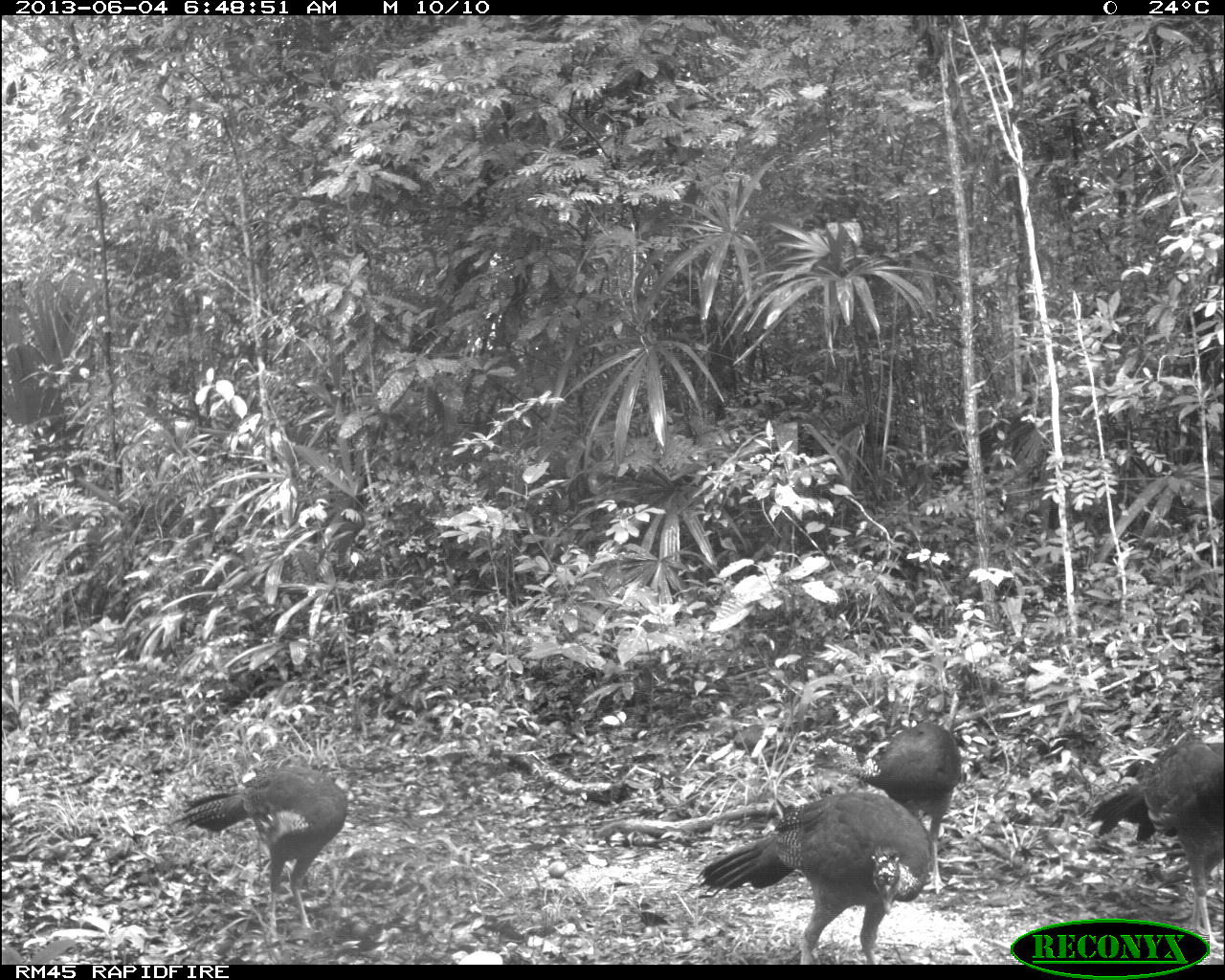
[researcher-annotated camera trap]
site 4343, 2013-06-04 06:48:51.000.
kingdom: Animalia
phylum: Chordata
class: Aves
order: Galliformes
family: Cracidae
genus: Crax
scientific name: Crax rubra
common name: great curassow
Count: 4.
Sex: female.